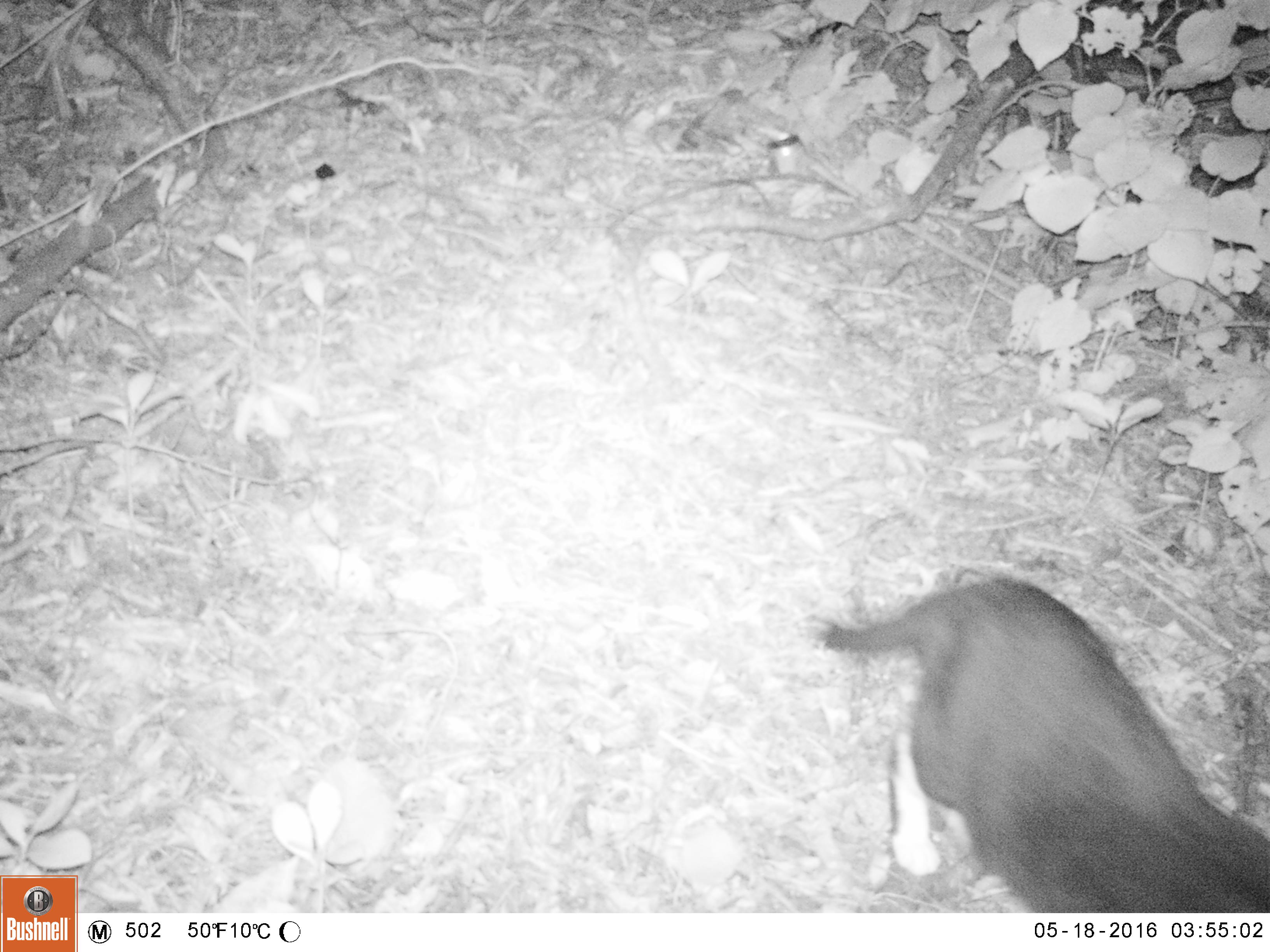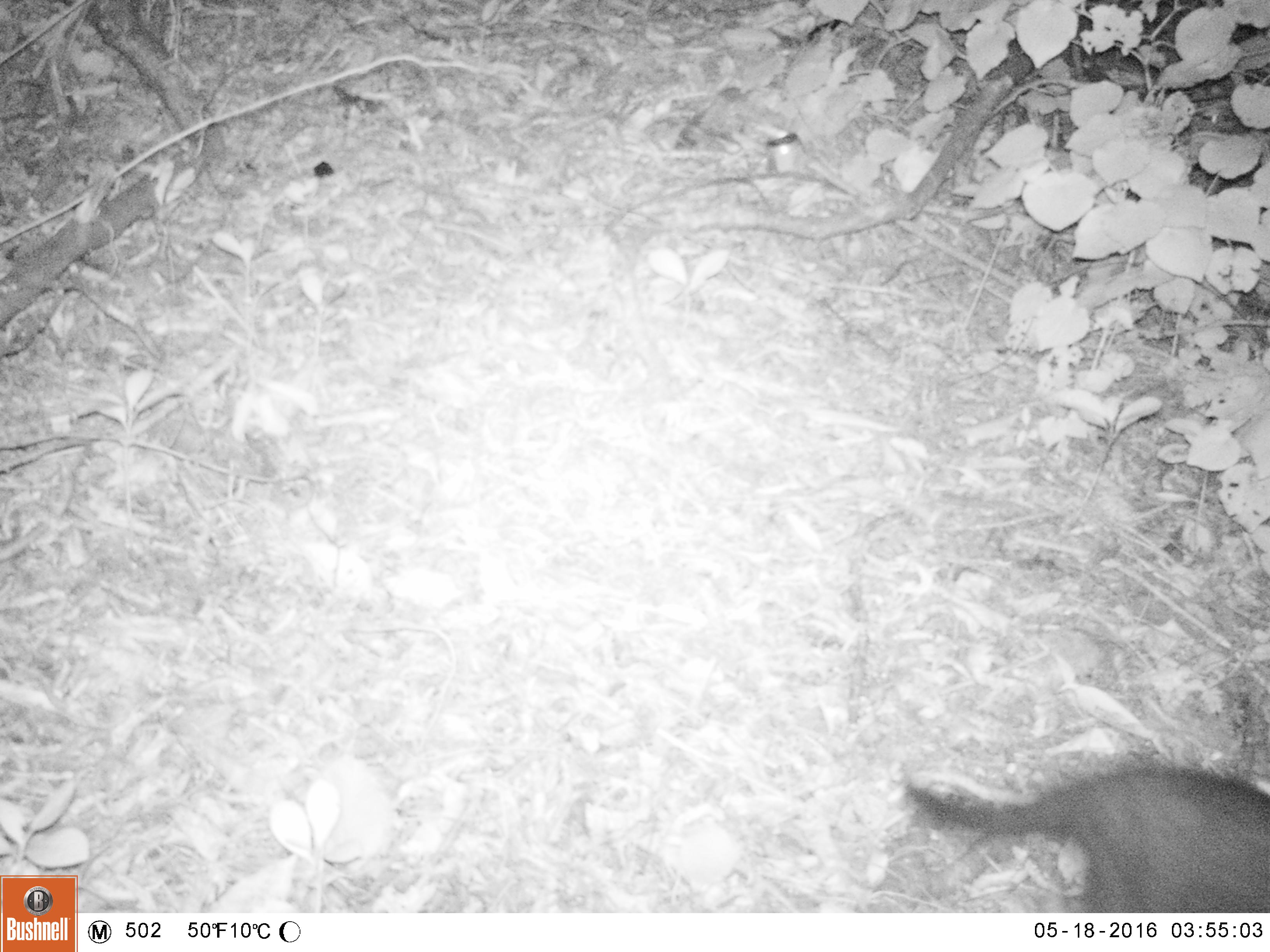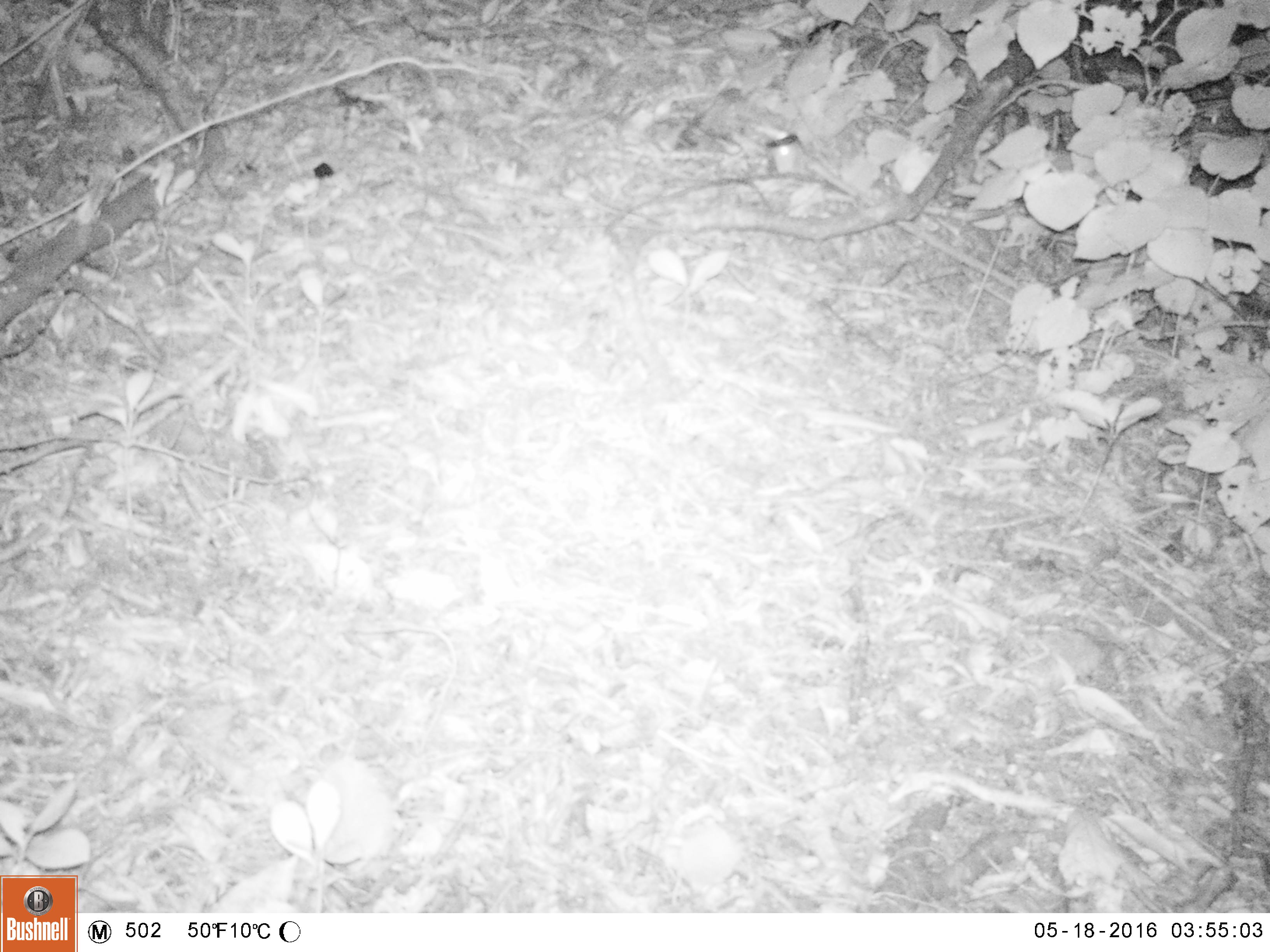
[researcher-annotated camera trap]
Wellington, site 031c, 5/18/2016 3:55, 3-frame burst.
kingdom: Animalia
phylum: Chordata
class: Mammalia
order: Carnivora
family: Felidae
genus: Felis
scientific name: Felis catus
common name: cat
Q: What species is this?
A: Cat (Felis catus).